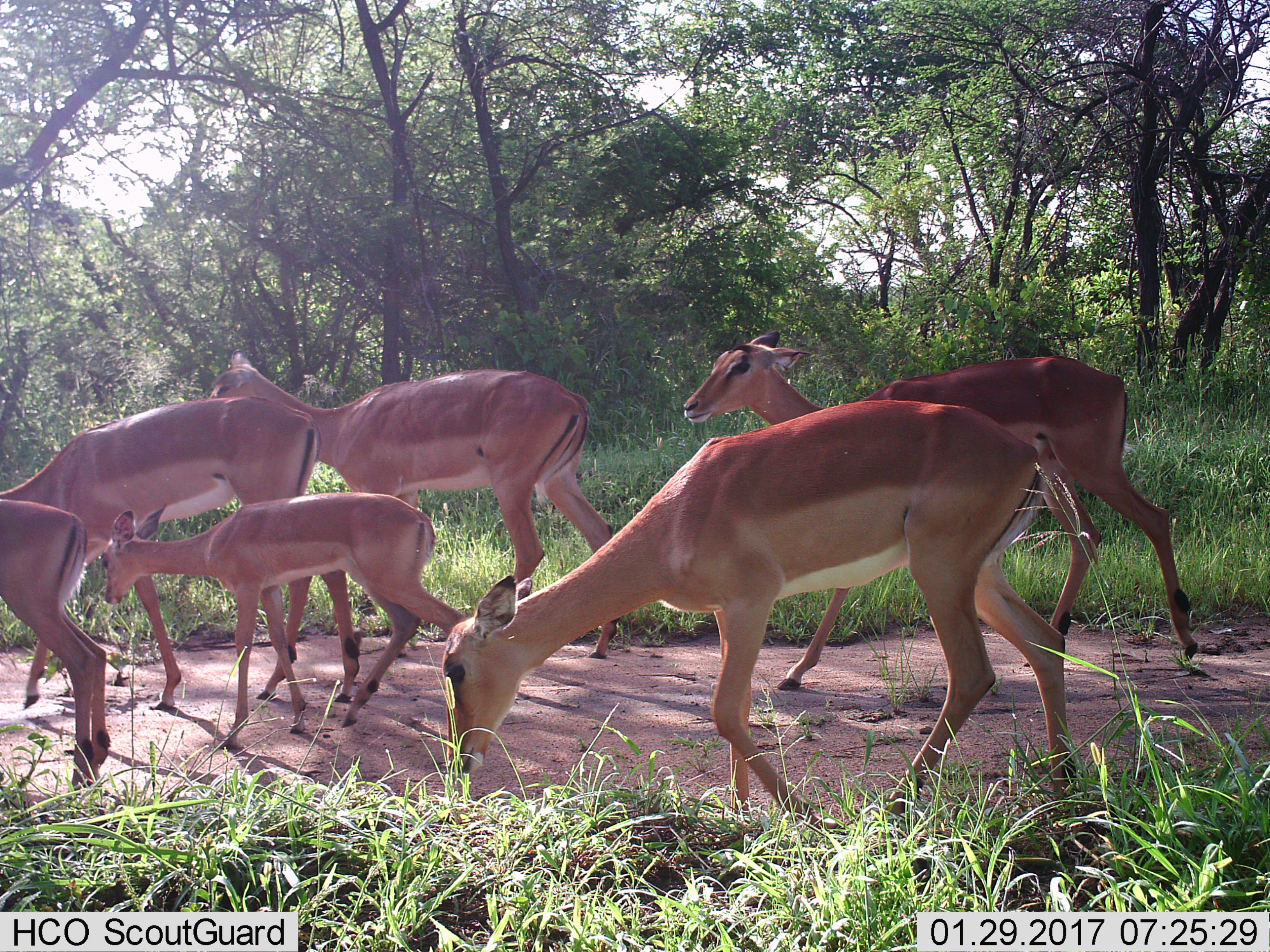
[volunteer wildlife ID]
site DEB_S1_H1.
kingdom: Animalia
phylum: Chordata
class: Mammalia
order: Artiodactyla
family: Bovidae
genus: Aepyceros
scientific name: Aepyceros melampus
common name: impala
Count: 6.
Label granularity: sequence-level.